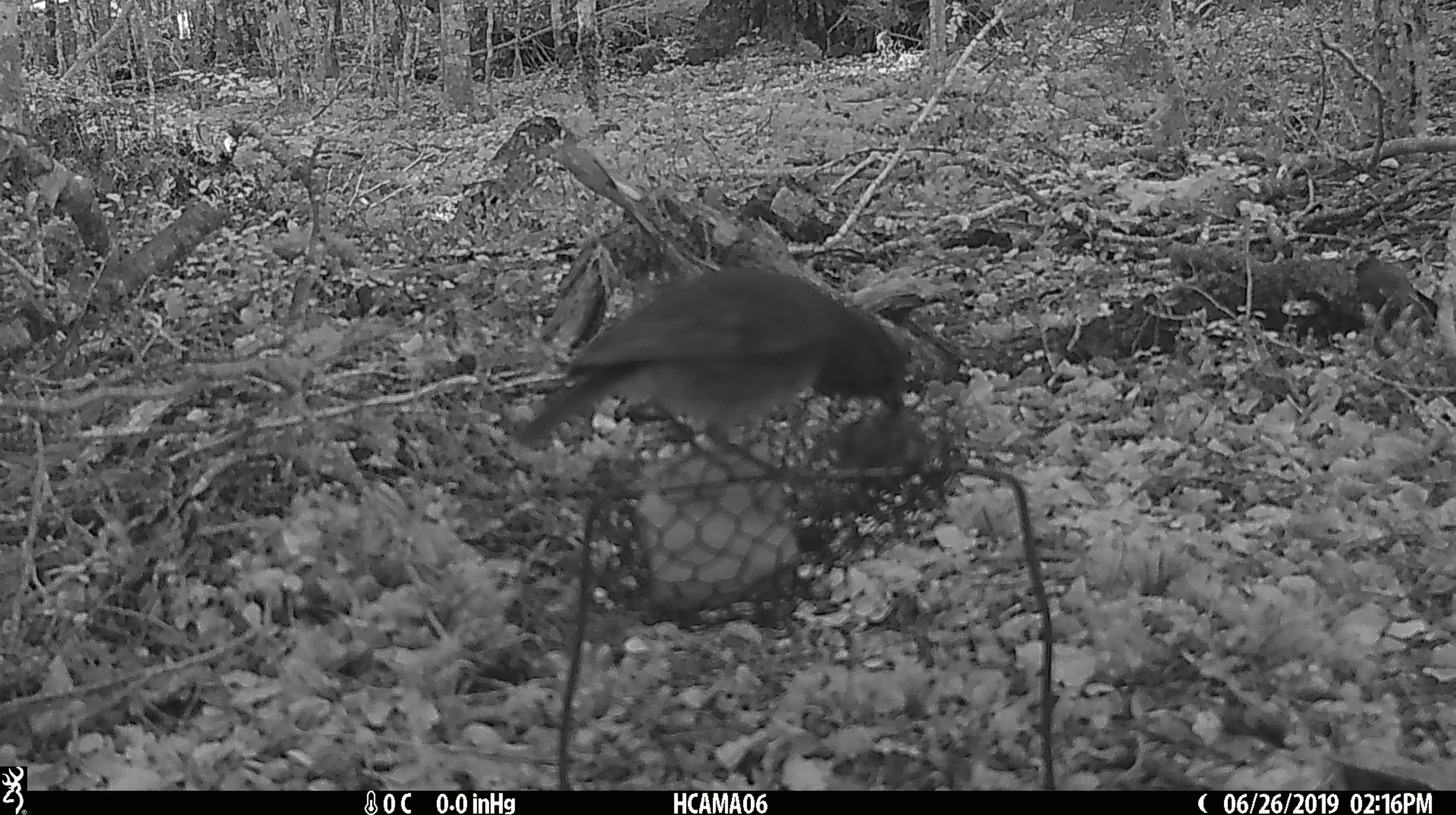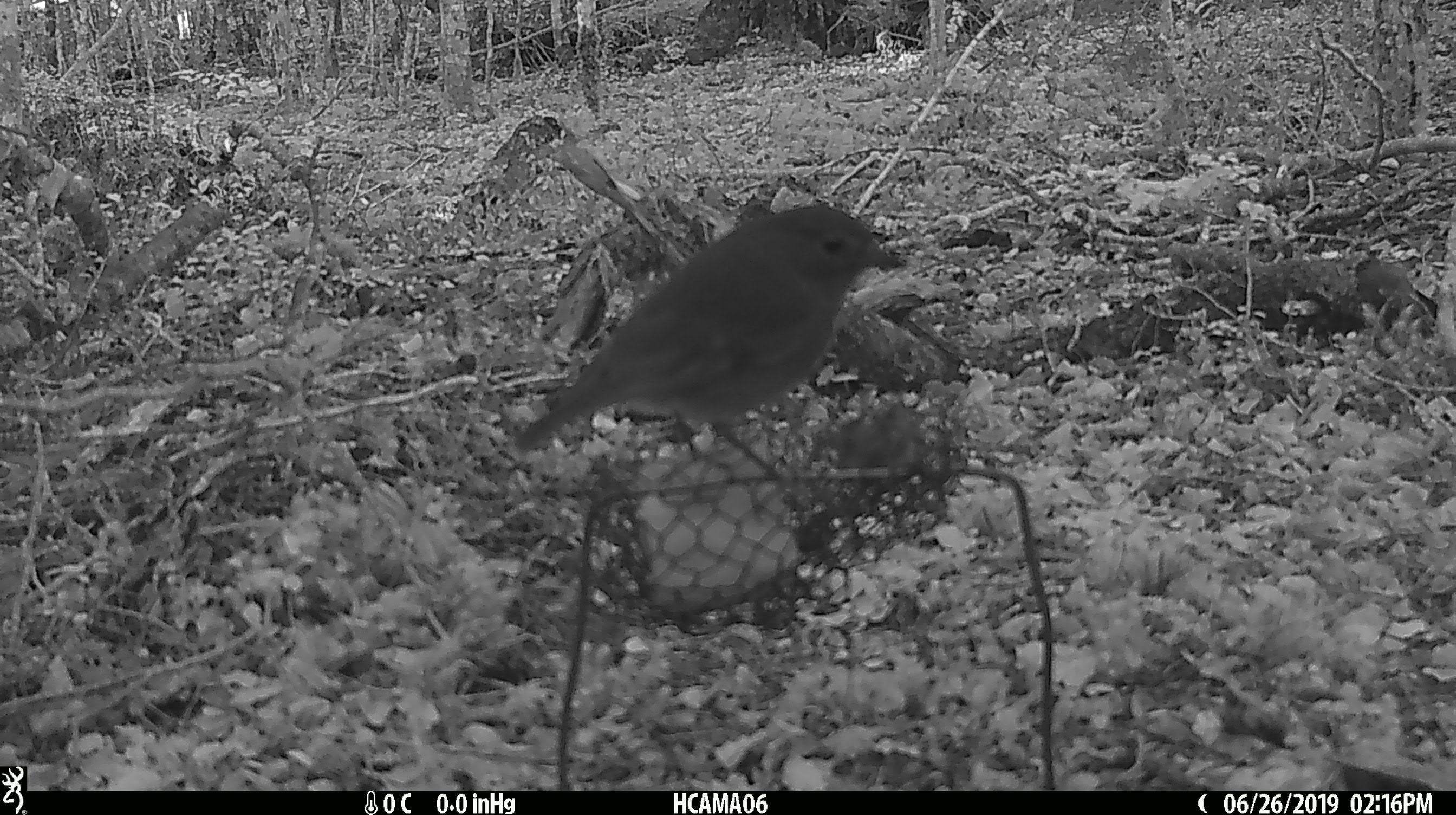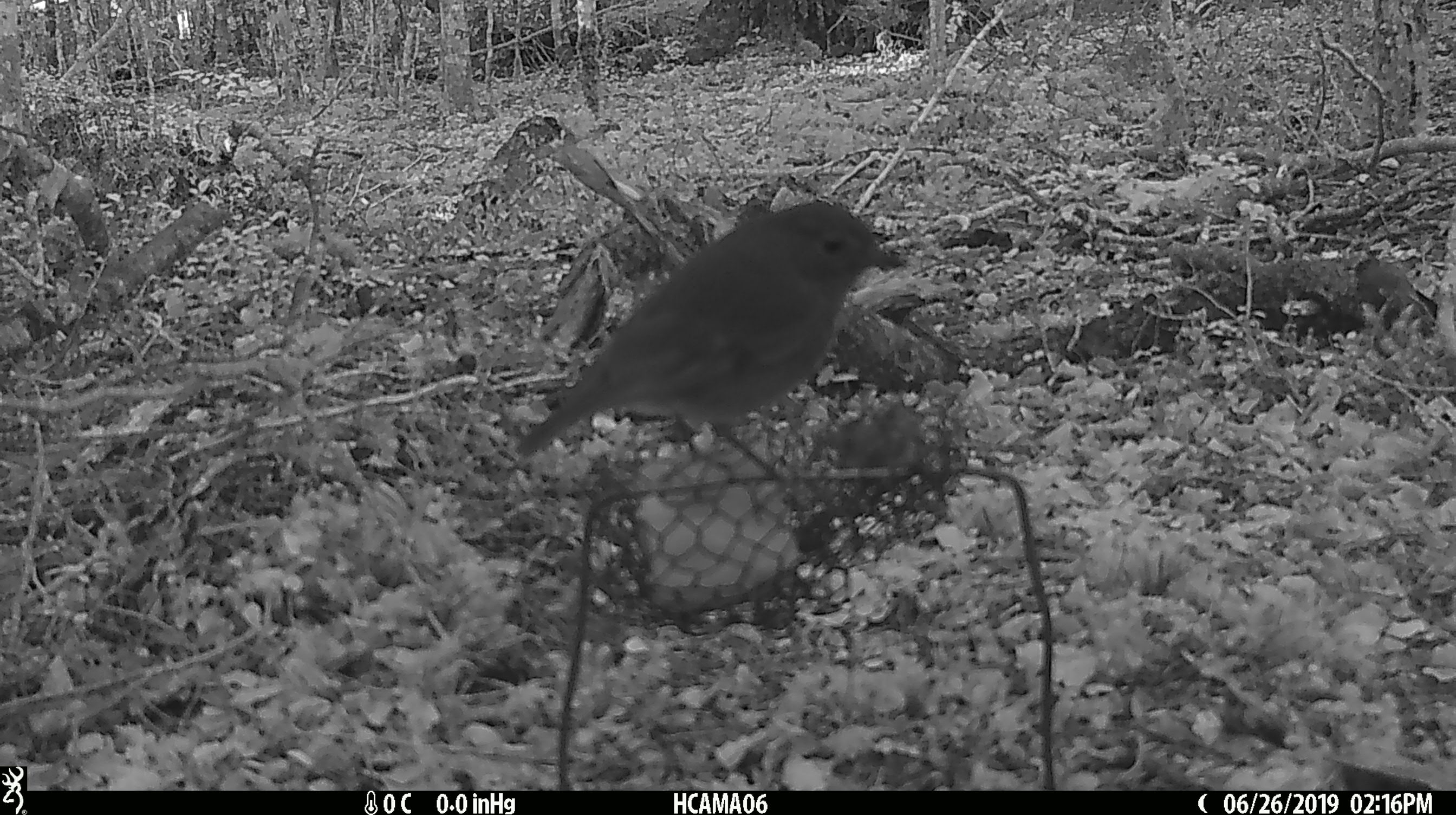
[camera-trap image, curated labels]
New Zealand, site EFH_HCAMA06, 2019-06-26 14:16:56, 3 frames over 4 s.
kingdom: Animalia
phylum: Chordata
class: Aves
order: Passeriformes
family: Petroicidae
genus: Petroica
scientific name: Petroica australis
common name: new zealand robin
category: robin